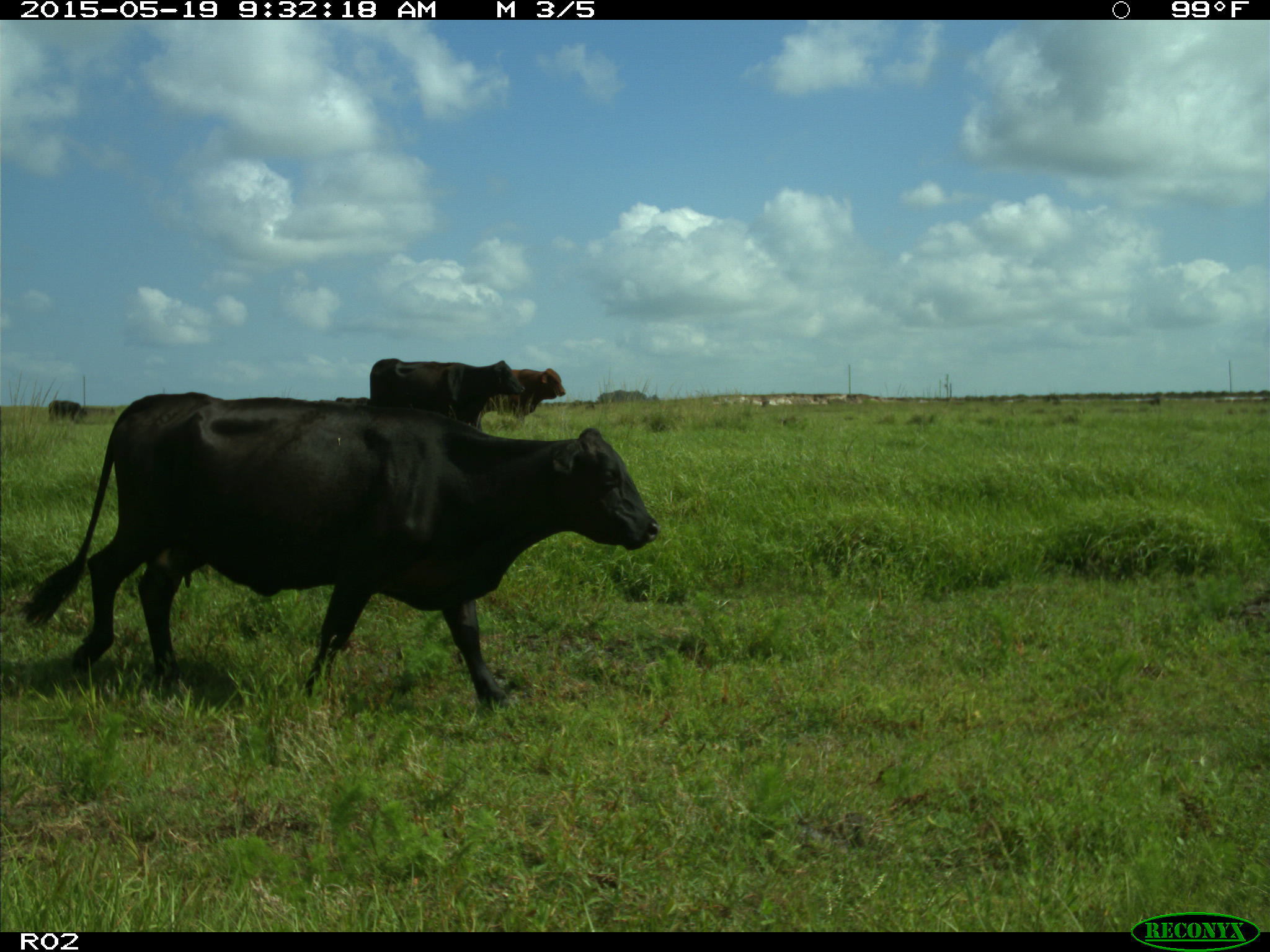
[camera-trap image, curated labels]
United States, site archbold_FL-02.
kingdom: Animalia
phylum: Chordata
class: Mammalia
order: Artiodactyla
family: Bovidae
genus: Bos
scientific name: Bos taurus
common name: domestic cow